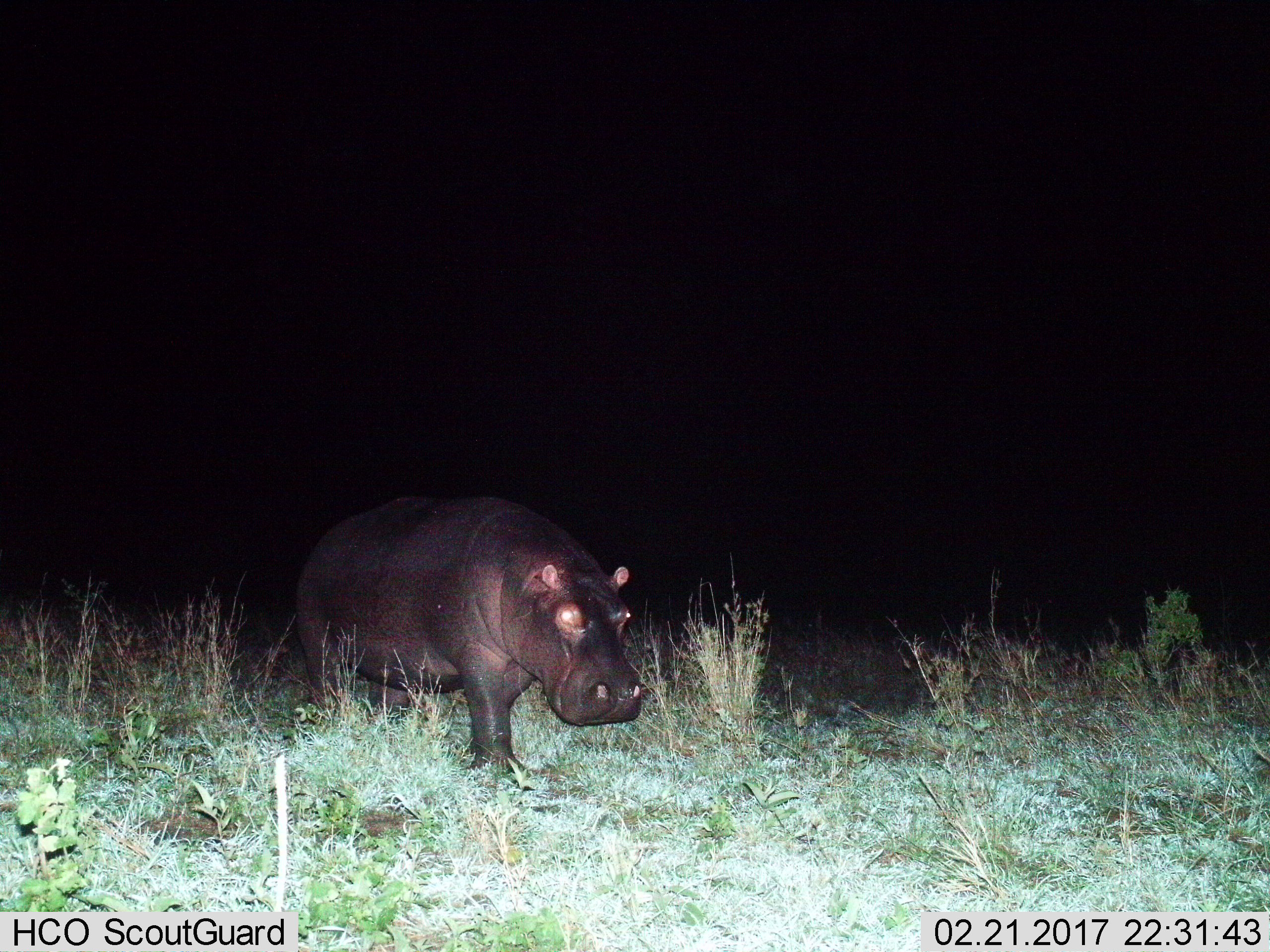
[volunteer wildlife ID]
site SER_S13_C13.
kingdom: Animalia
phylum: Chordata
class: Mammalia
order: Artiodactyla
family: Hippopotamidae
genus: Hippopotamus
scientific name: Hippopotamus amphibius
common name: hippopotamus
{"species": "hippopotamus (Hippopotamus amphibius)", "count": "1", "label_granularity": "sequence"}